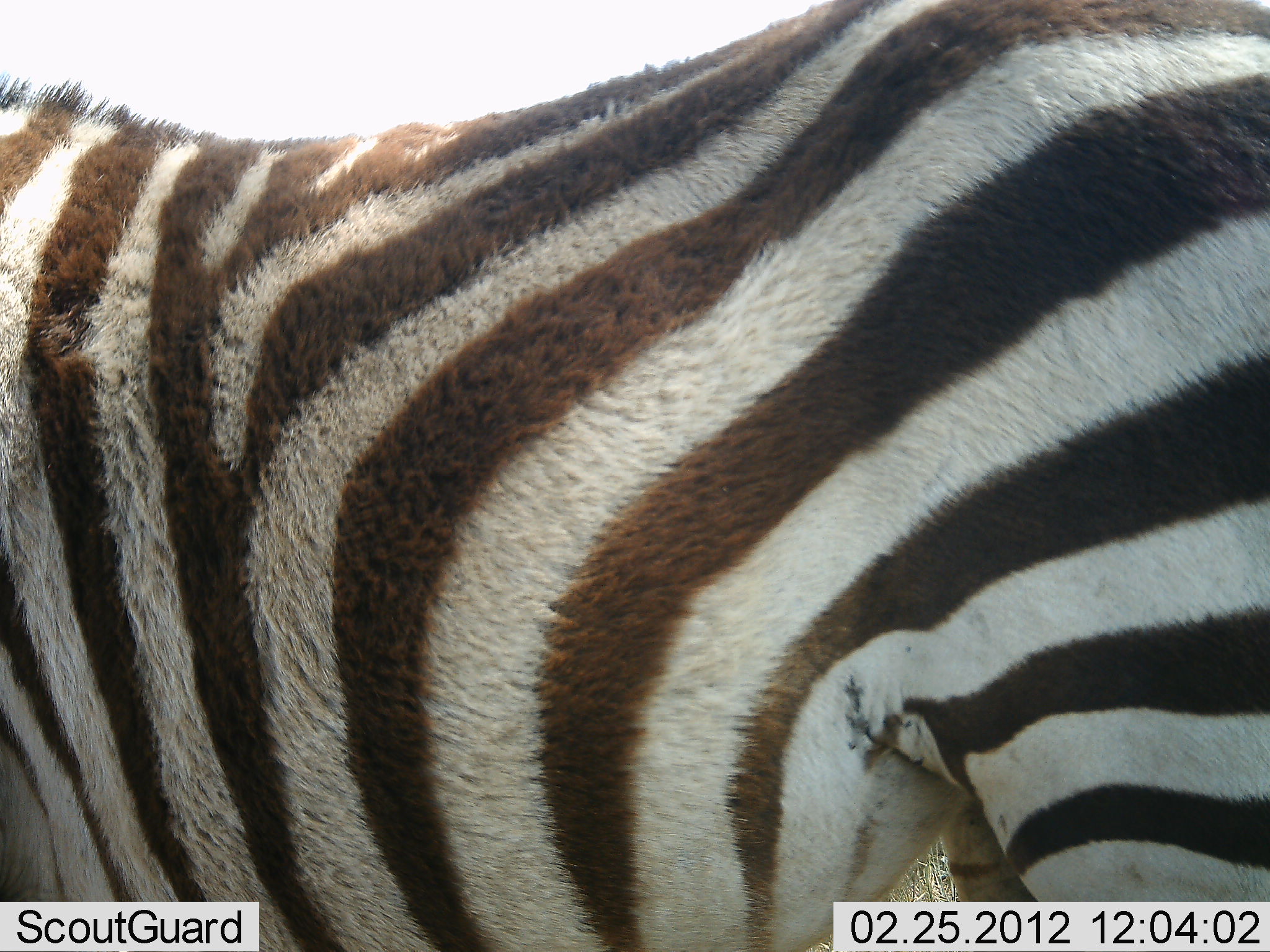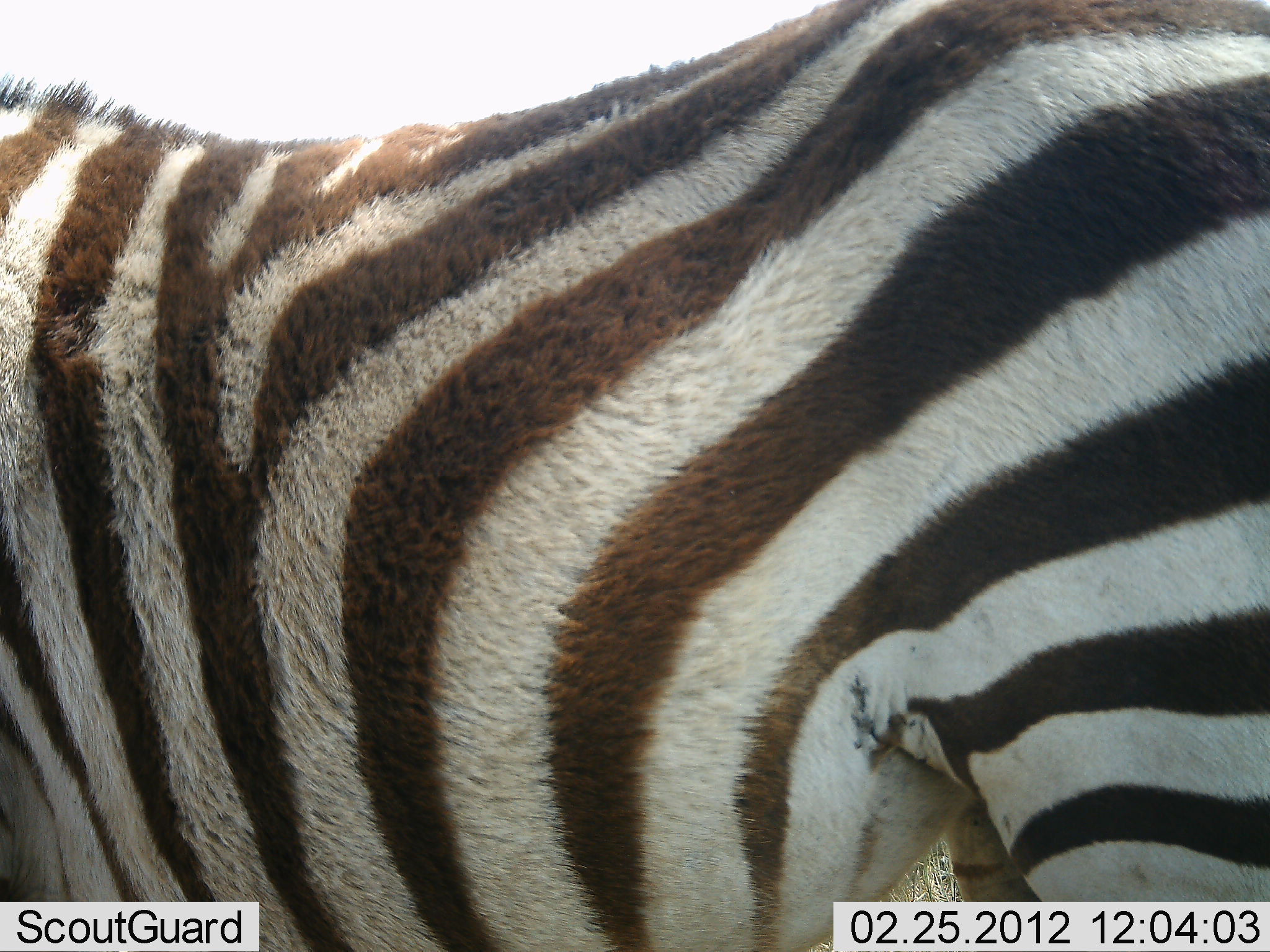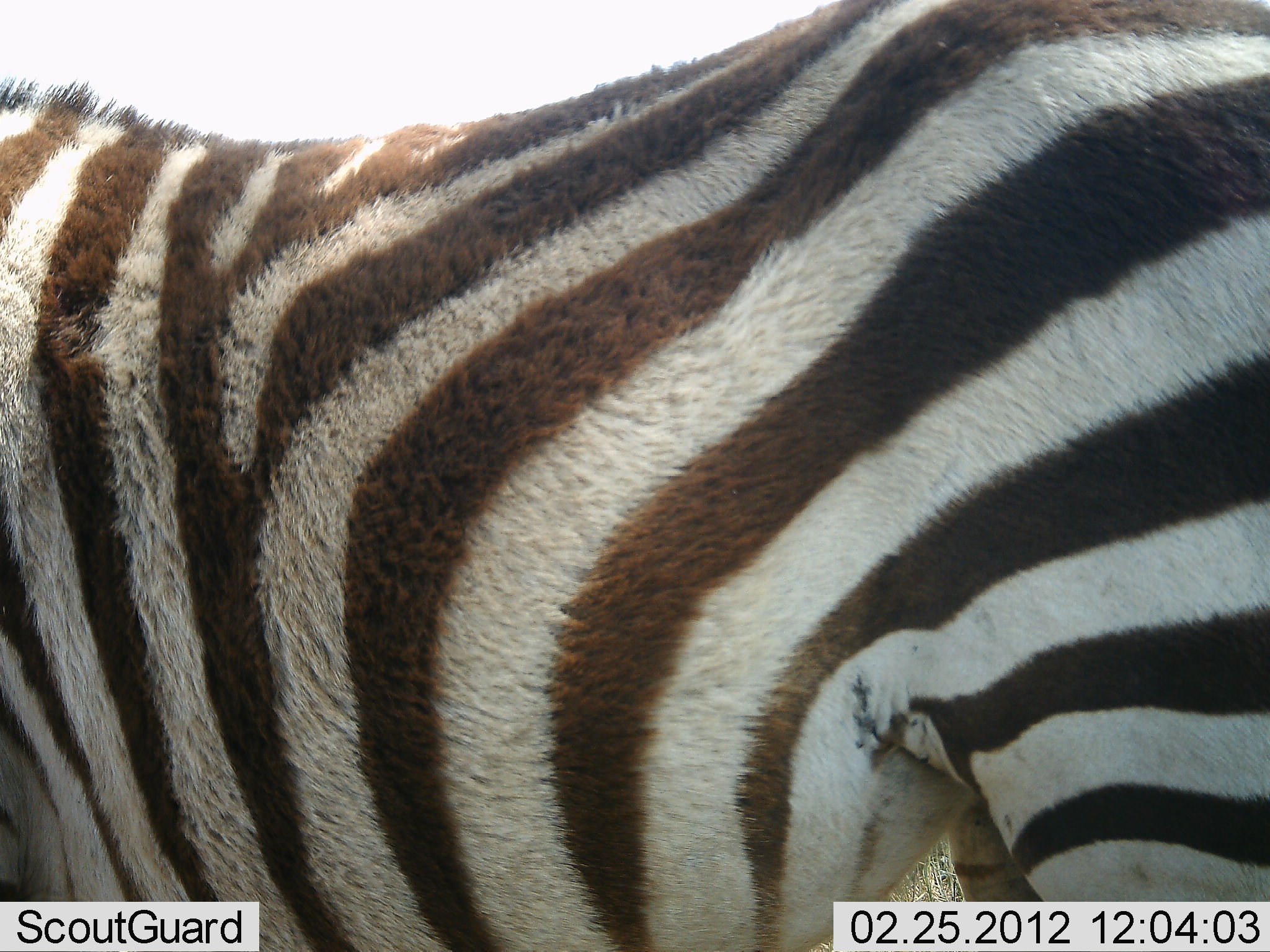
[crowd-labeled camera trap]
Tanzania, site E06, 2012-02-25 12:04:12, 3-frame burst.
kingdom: Animalia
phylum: Chordata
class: Mammalia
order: Perissodactyla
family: Equidae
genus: Equus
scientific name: Equus quagga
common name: plains zebra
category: zebra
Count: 1.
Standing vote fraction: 100%.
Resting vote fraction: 4%.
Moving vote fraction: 0%.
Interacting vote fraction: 0%.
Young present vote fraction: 0%.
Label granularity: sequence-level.